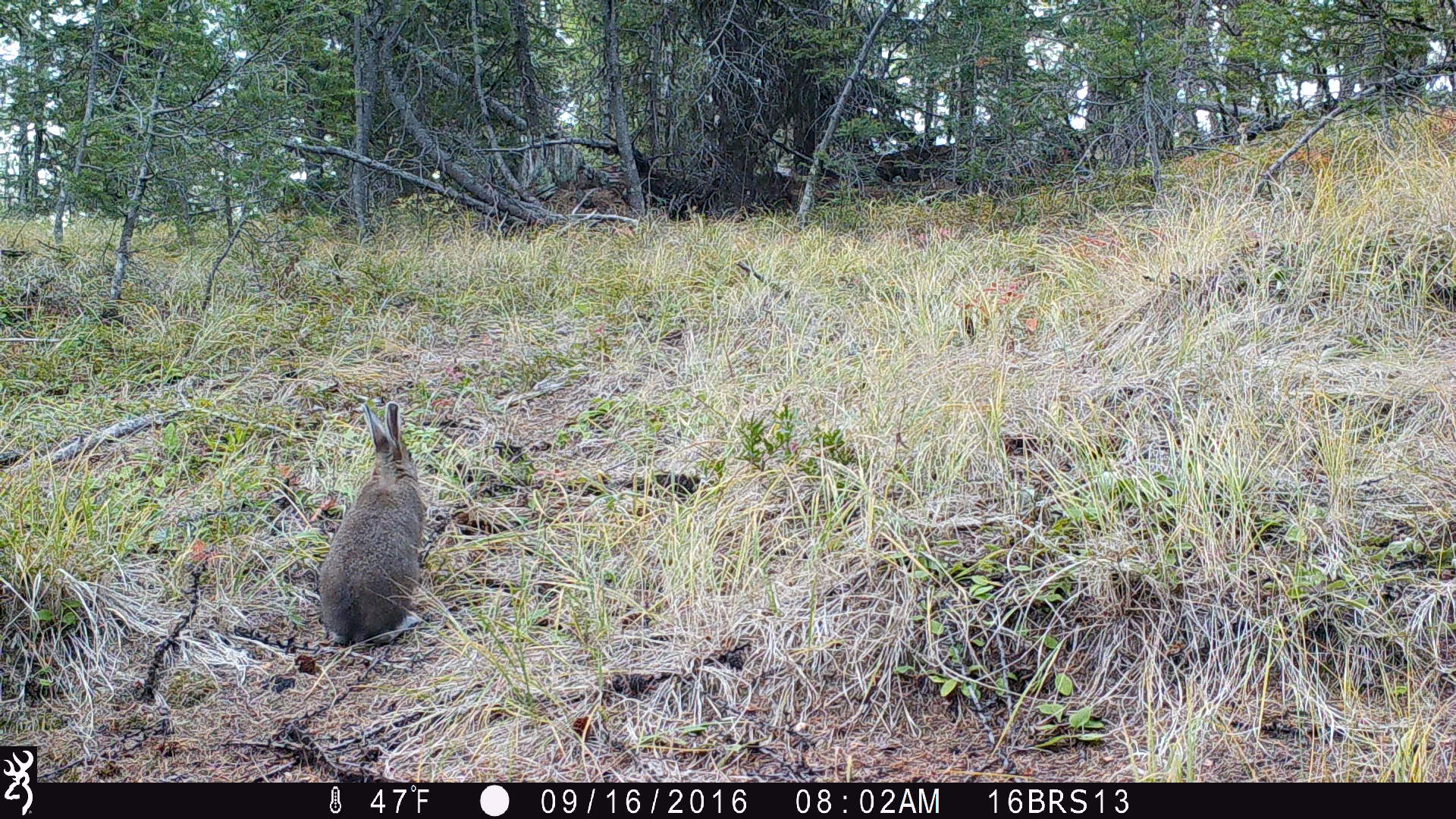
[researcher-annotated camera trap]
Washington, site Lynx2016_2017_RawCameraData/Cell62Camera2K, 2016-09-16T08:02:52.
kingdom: Animalia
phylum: Chordata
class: Mammalia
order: Lagomorpha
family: Leporidae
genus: Lepus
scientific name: Lepus americanus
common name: snowshoe hare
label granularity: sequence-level